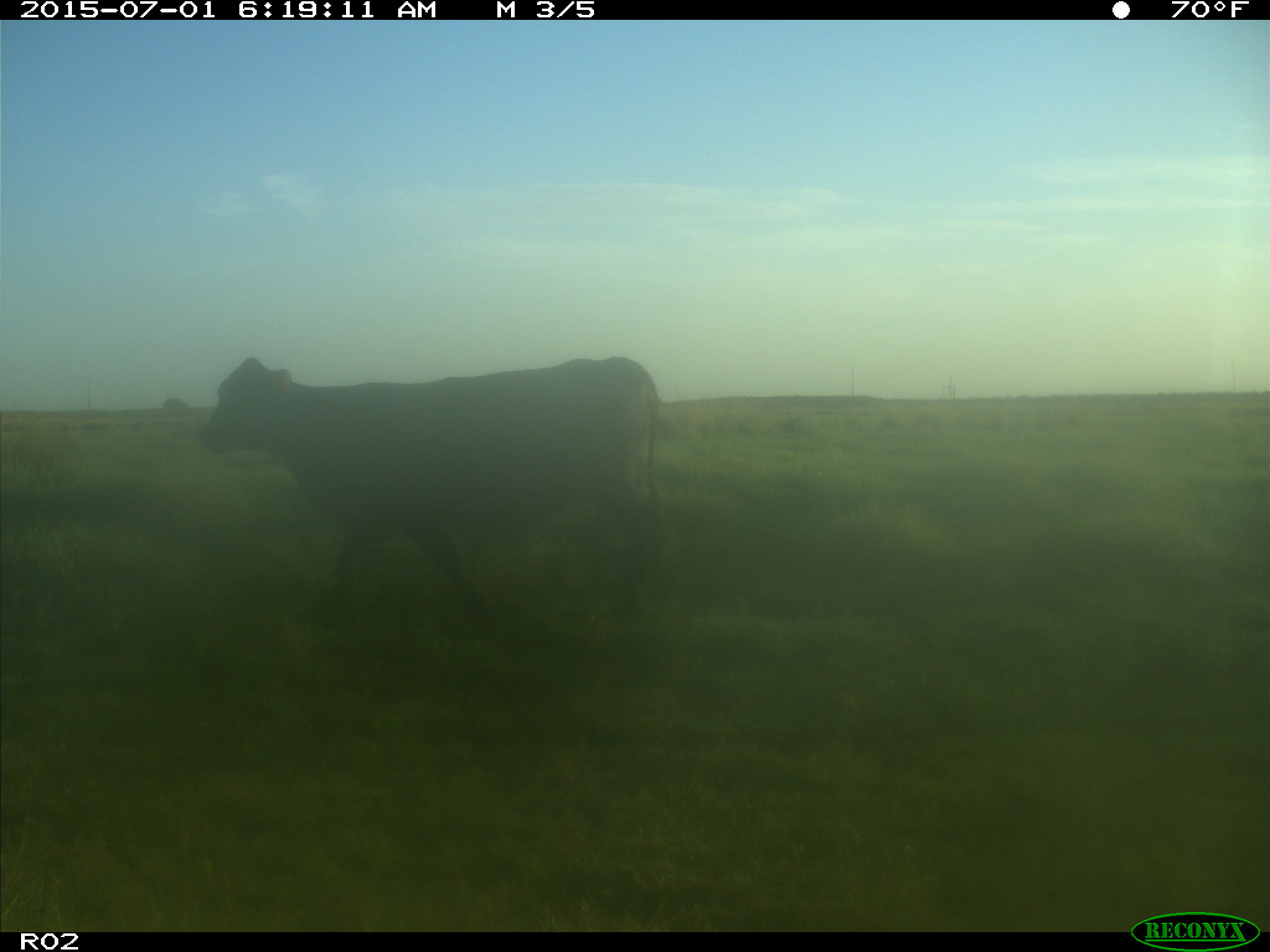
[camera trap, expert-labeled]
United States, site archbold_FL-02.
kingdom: Animalia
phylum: Chordata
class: Mammalia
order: Artiodactyla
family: Bovidae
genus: Bos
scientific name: Bos taurus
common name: domestic cow